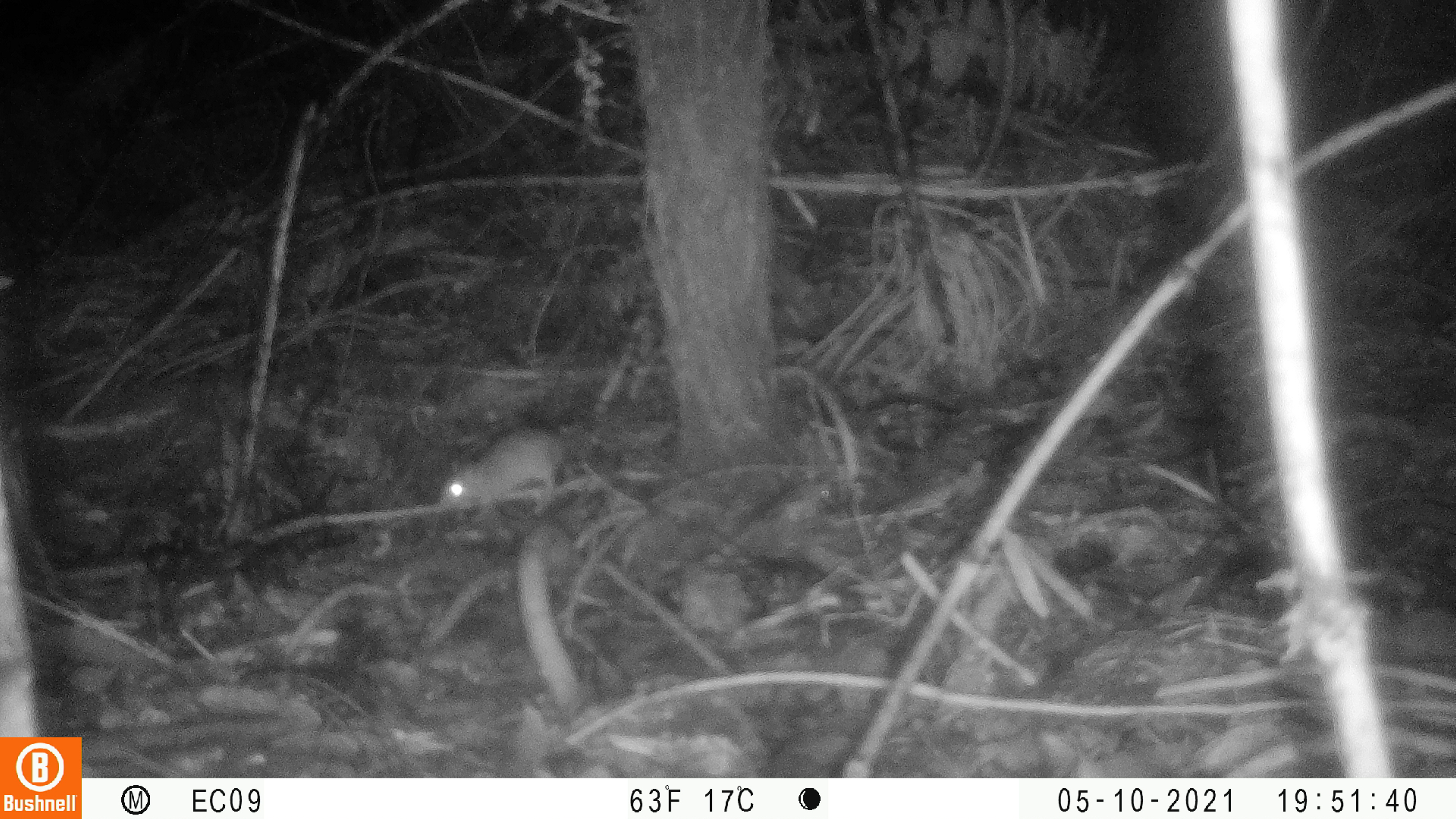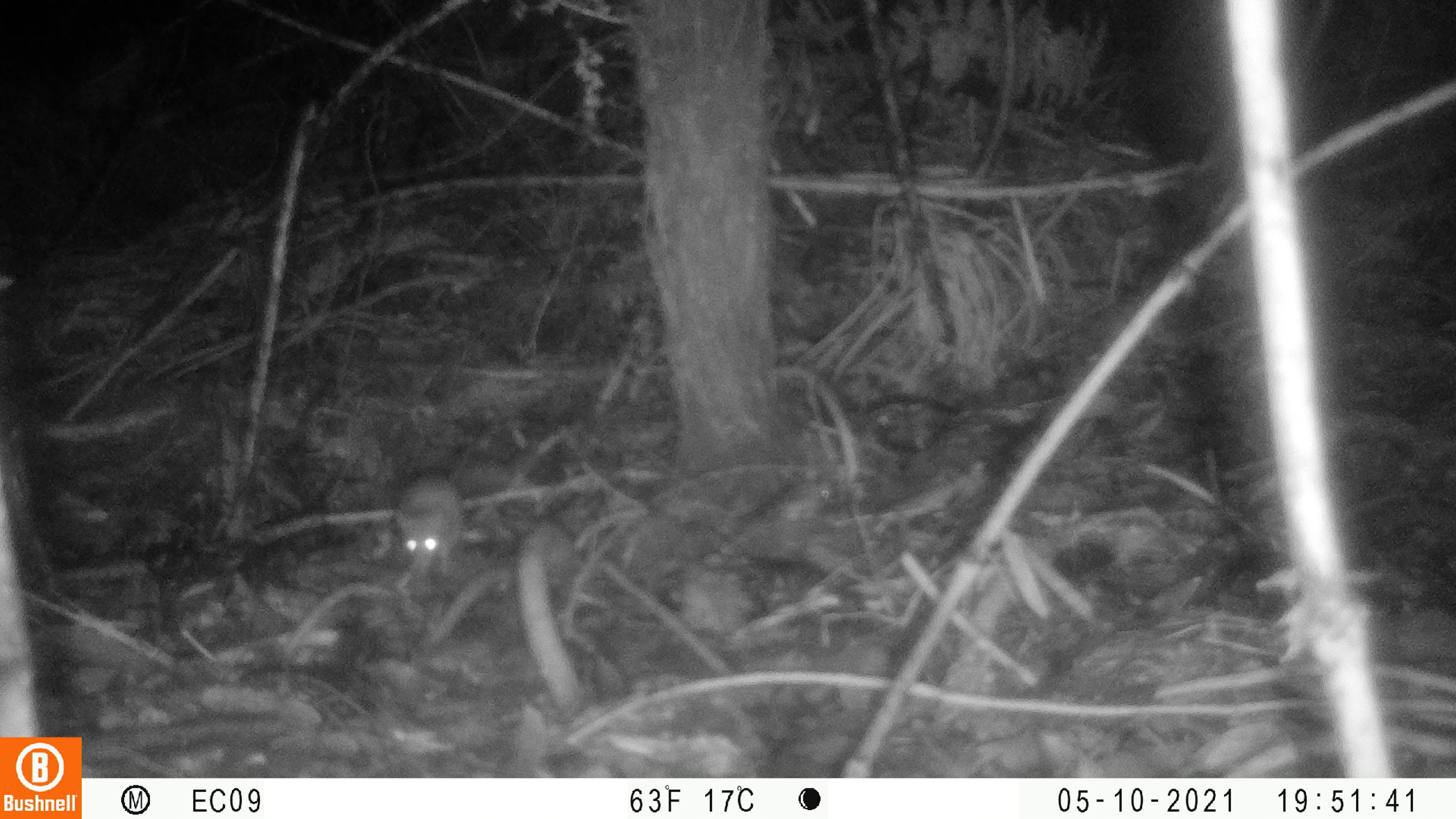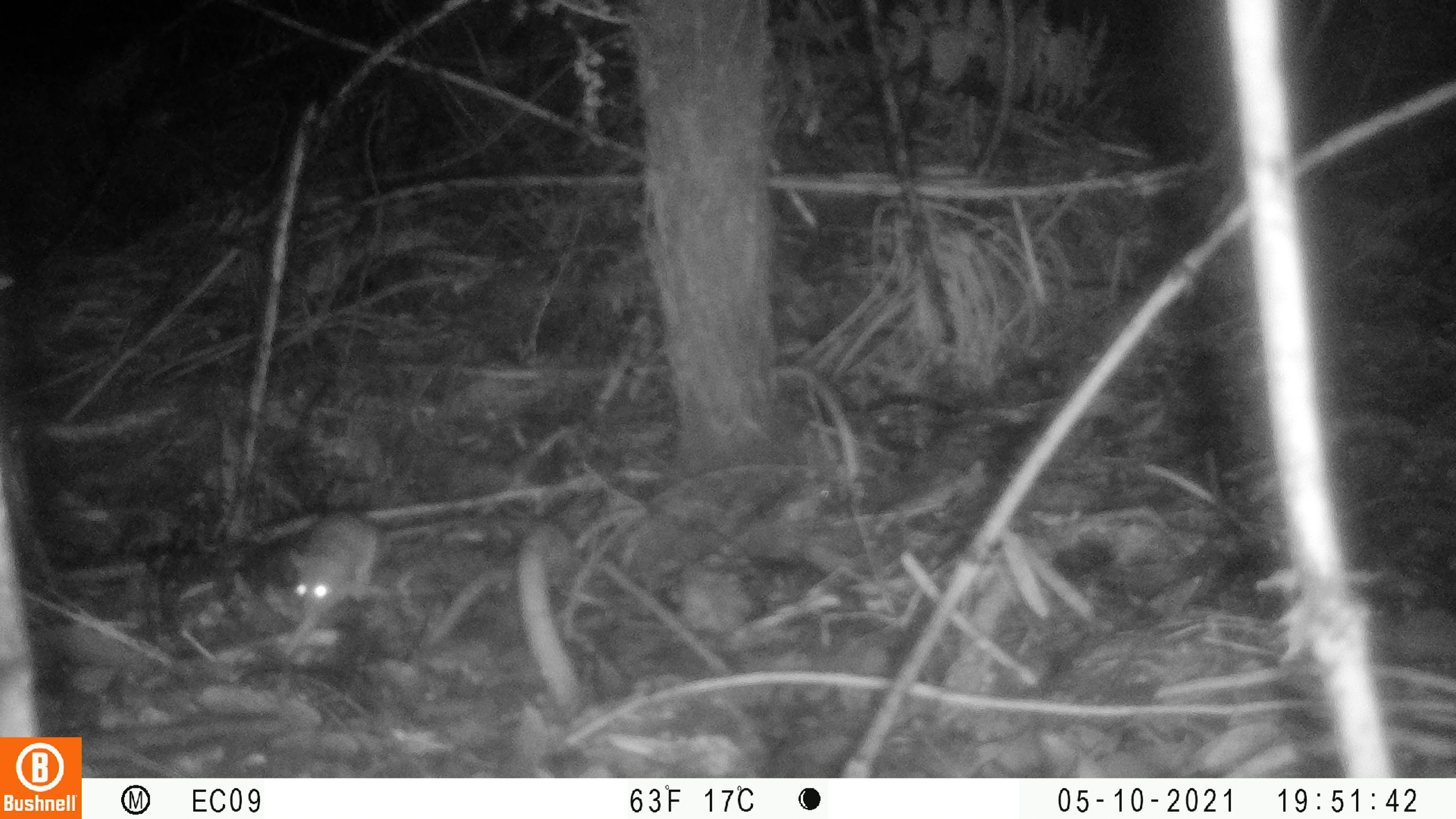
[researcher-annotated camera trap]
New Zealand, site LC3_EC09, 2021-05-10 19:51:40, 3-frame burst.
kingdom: Animalia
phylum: Chordata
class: Mammalia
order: Rodentia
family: Muridae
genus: Rattus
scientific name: Rattus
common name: rat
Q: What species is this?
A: Rat (Rattus).